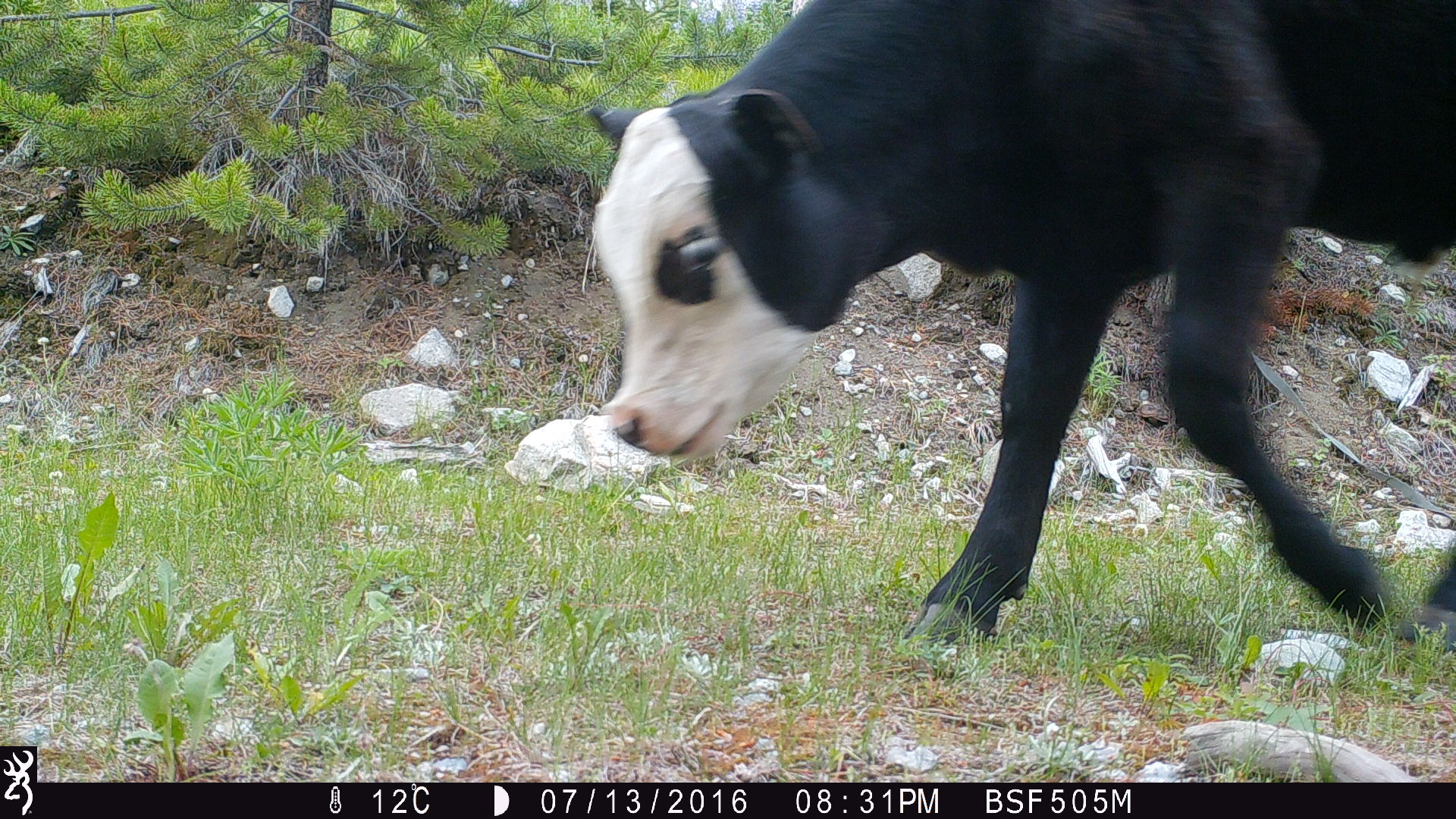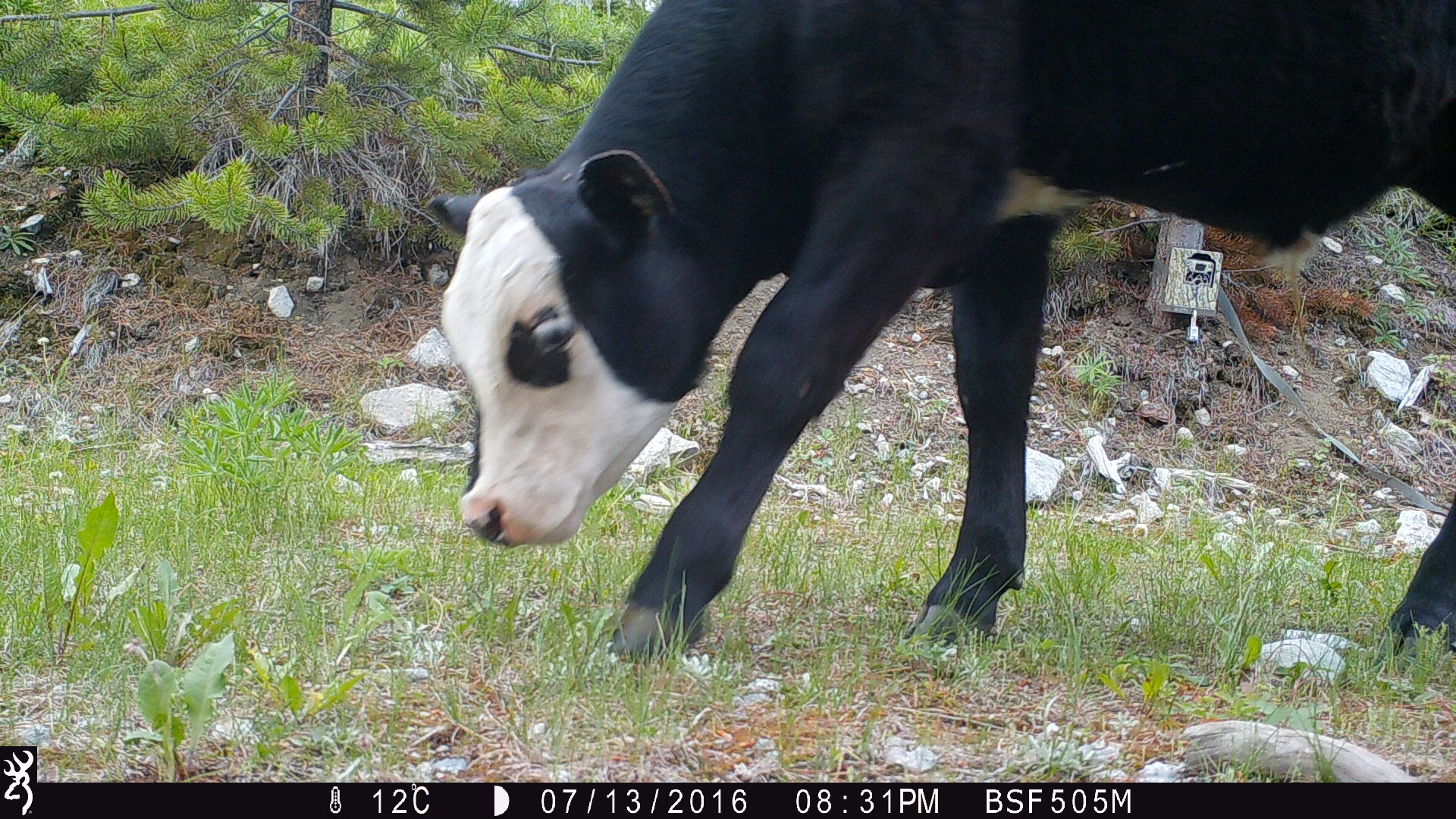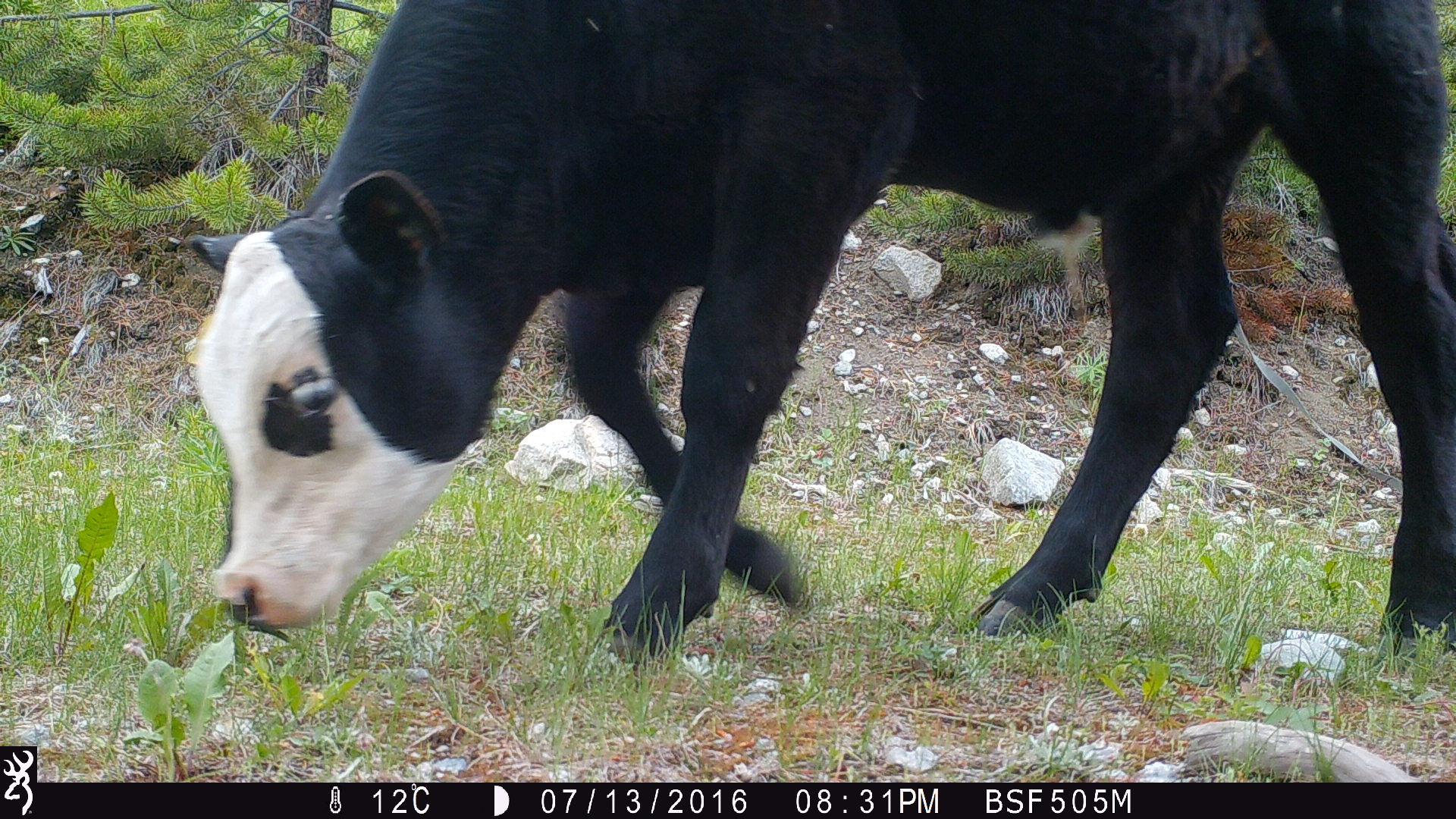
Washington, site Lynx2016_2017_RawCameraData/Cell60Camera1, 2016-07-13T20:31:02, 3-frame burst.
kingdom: Animalia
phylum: Chordata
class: Mammalia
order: Artiodactyla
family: Bovidae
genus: Bos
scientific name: Bos taurus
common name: domestic cattle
Domestic cattle (Bos taurus). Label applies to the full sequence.